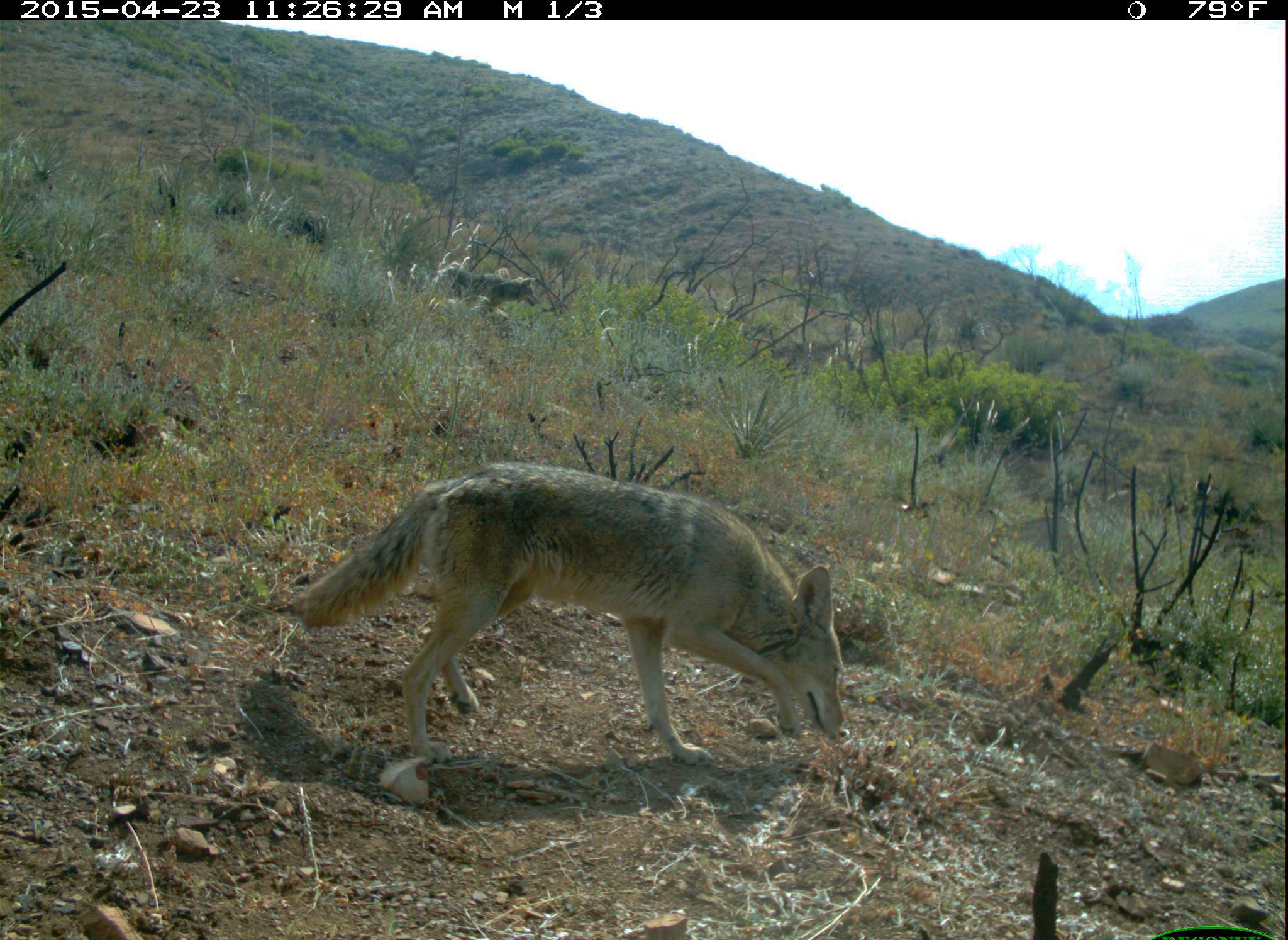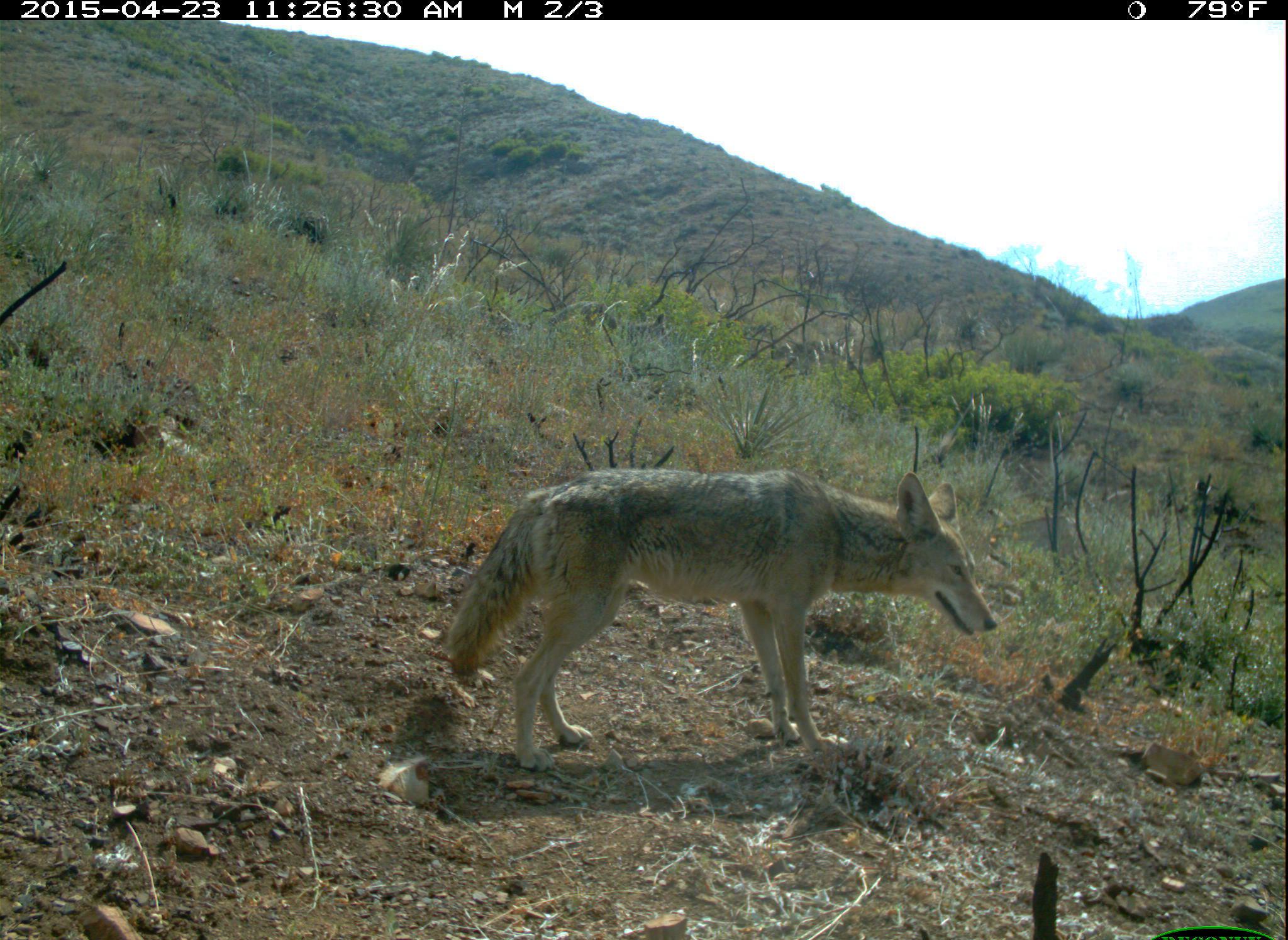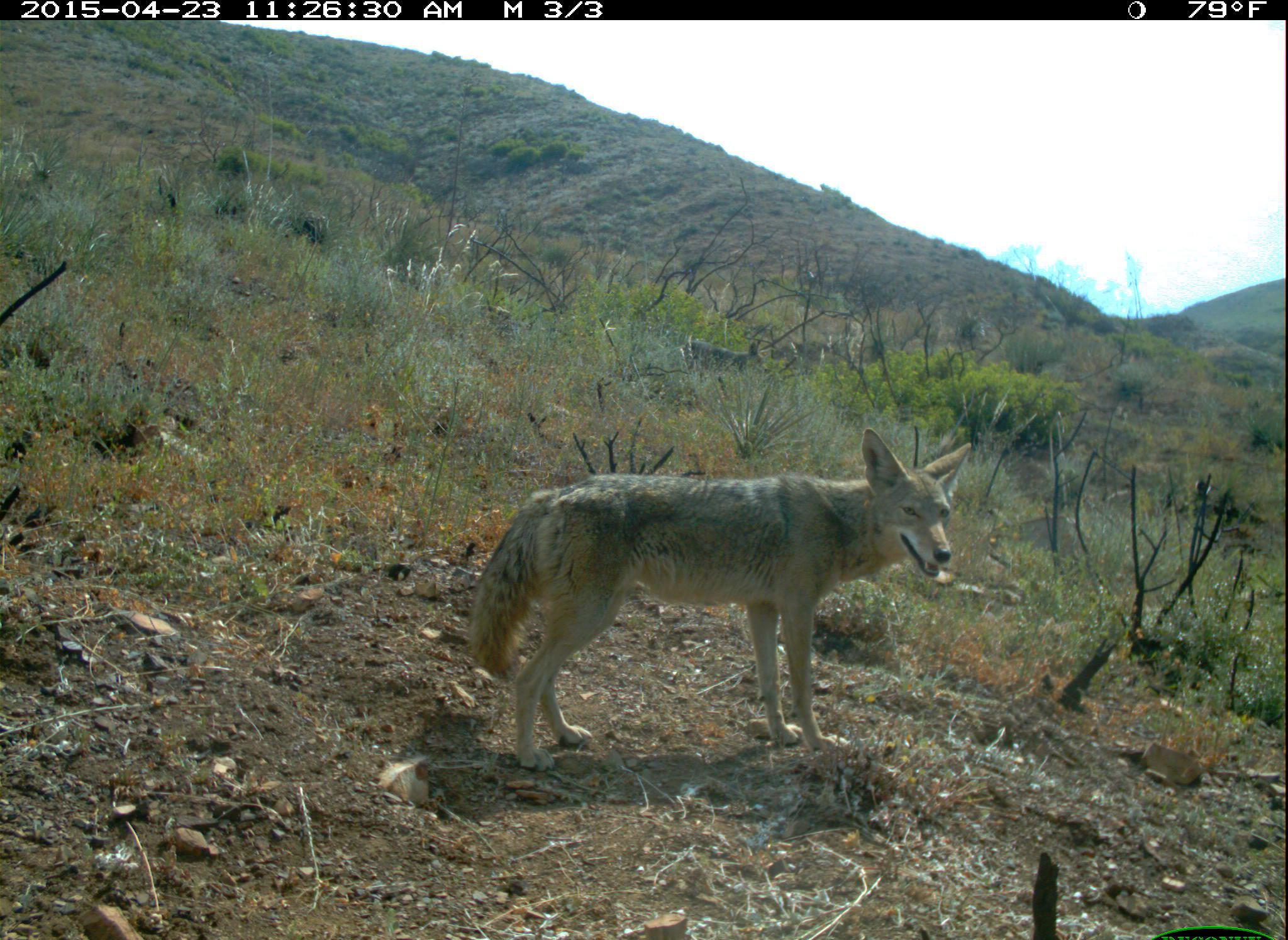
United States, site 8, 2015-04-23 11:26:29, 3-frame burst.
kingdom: Animalia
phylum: Chordata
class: Mammalia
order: Carnivora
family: Canidae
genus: Canis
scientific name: Canis latrans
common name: coyote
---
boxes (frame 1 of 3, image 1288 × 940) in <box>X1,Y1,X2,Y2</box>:
coyote: <box>297,465,844,764</box>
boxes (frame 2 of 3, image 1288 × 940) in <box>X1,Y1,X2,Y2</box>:
coyote: <box>446,467,998,770</box>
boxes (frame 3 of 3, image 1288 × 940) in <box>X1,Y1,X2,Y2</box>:
coyote: <box>468,427,973,772</box>